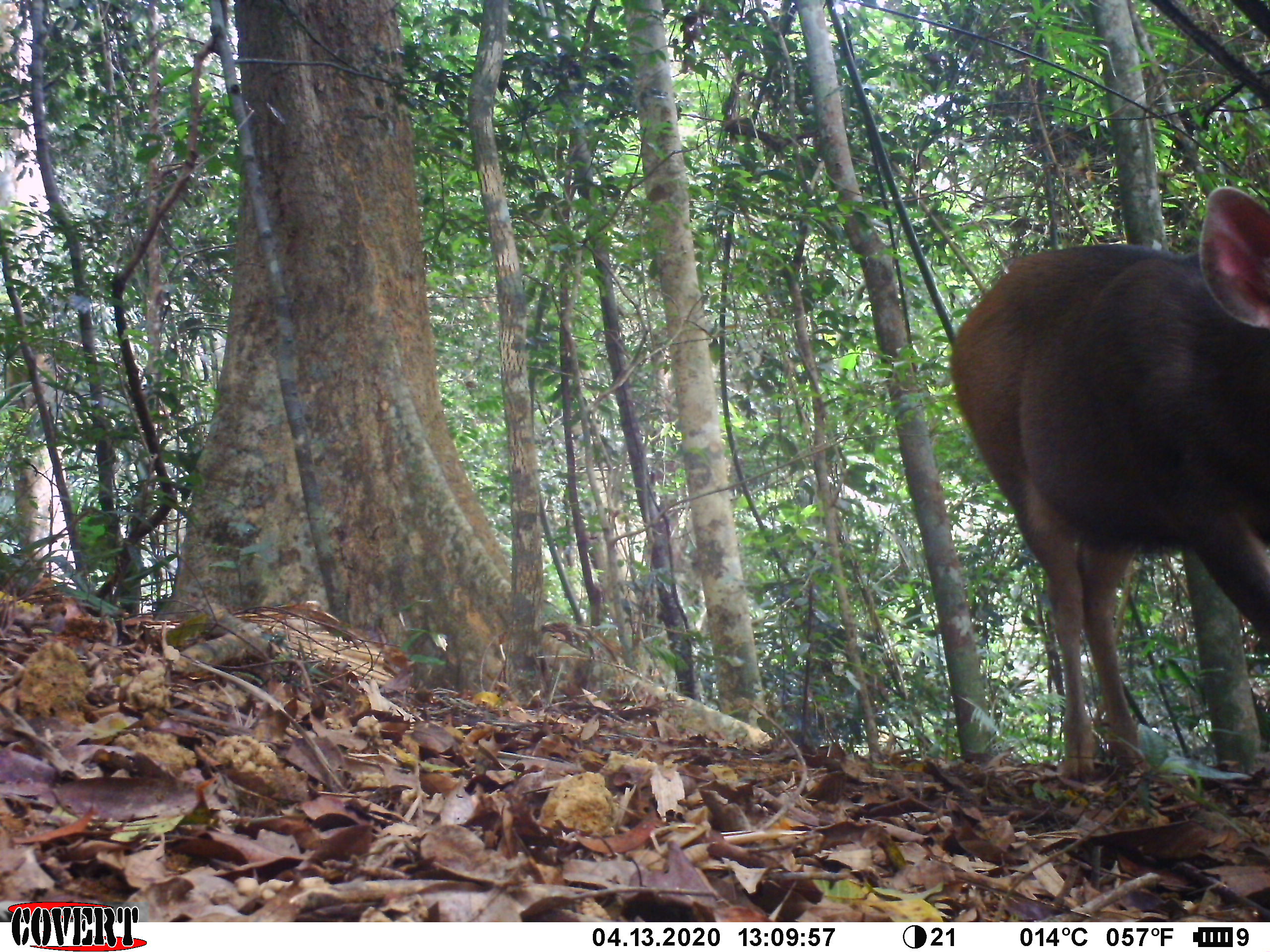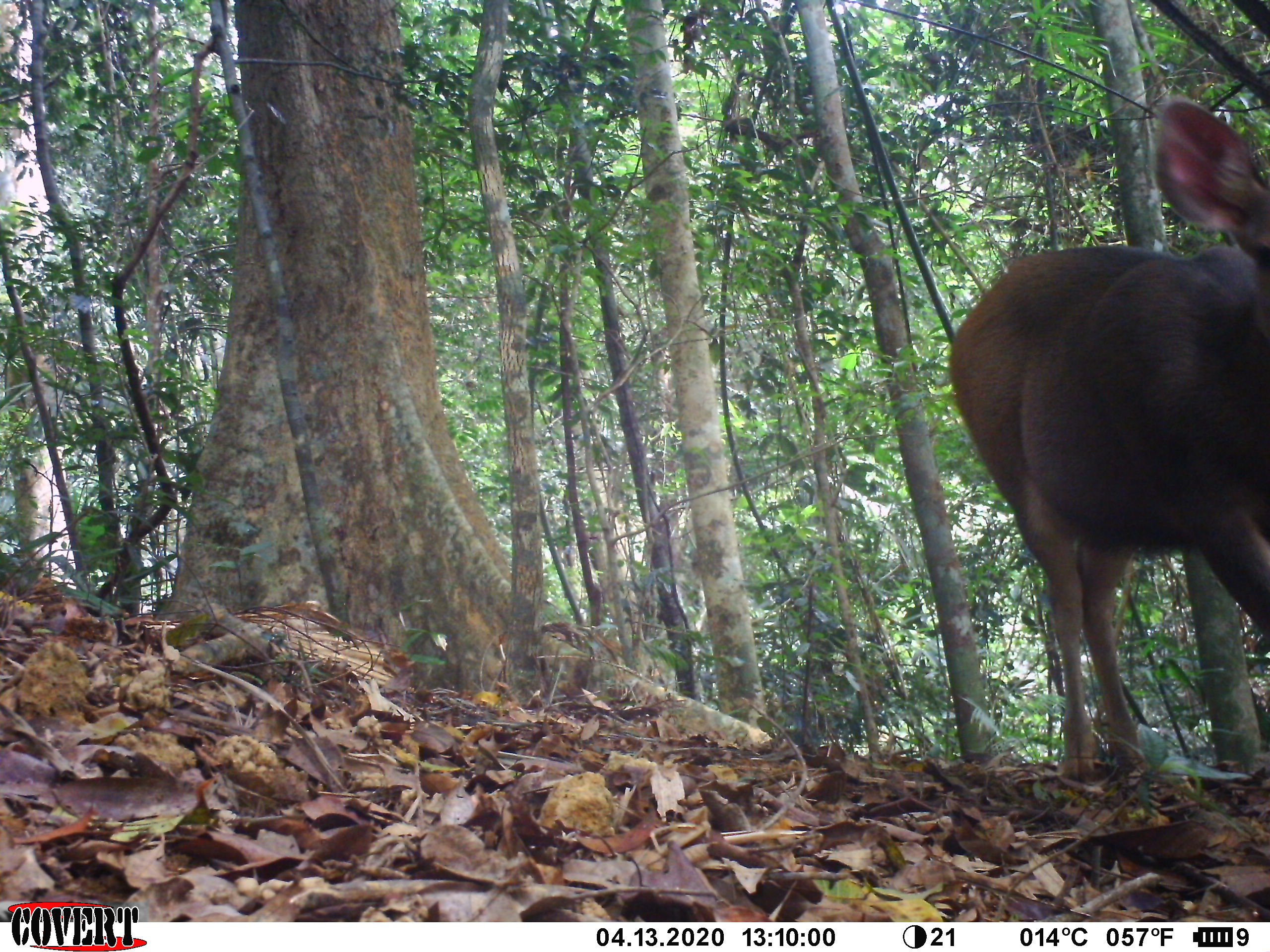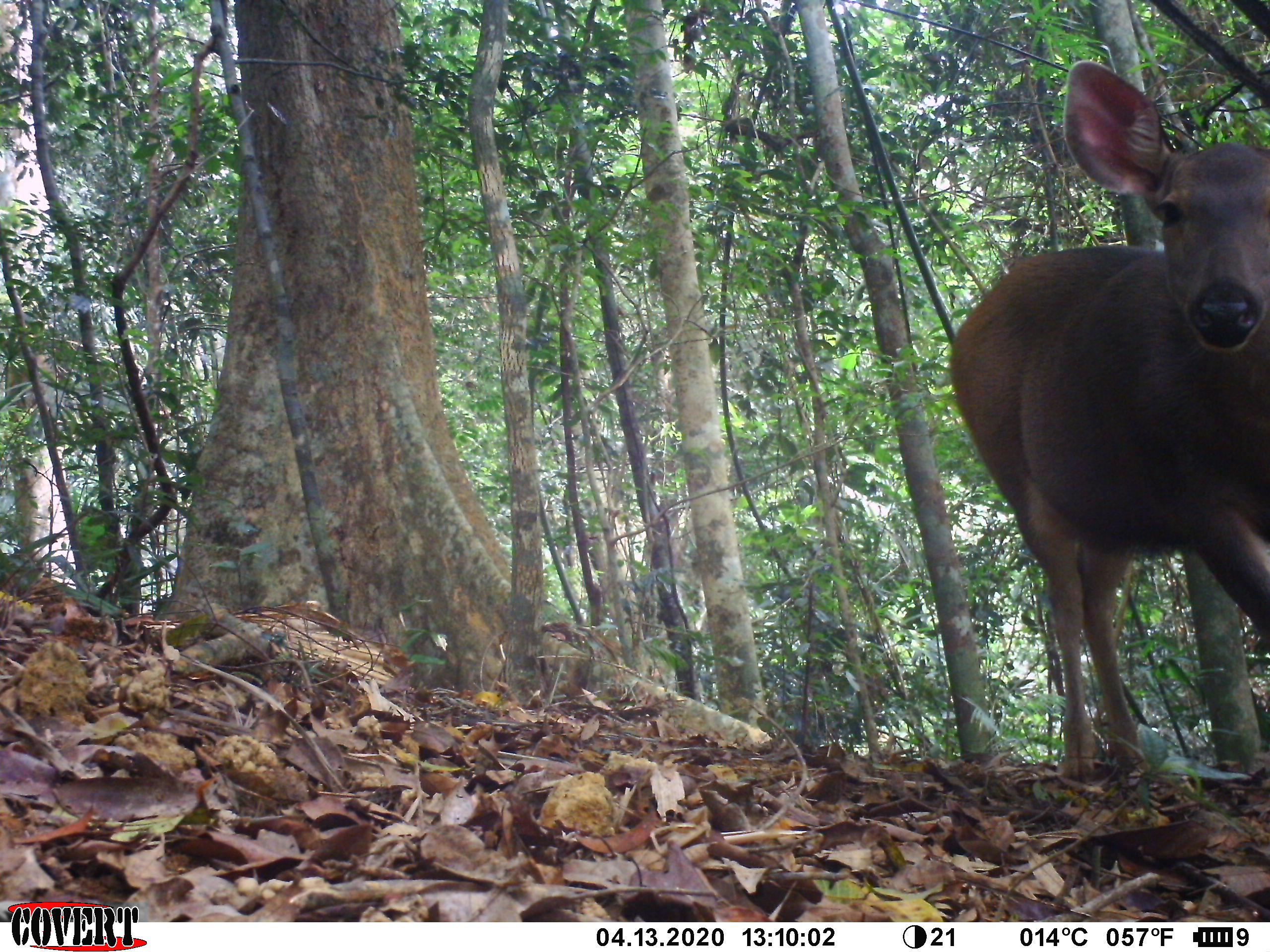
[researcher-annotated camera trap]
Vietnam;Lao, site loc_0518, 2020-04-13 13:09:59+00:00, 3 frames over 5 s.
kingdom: Animalia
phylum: Chordata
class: Mammalia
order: Artiodactyla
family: Cervidae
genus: Rusa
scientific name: Rusa unicolor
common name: sambar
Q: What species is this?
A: Sambar (Rusa unicolor).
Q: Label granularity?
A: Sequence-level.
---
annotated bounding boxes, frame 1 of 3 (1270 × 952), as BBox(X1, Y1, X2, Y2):
sambar: BBox(944, 183, 1270, 778)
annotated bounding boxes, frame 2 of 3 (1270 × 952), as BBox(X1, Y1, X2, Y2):
sambar: BBox(944, 91, 1270, 778)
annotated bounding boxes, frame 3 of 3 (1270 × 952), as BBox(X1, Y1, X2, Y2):
sambar: BBox(944, 57, 1270, 778)